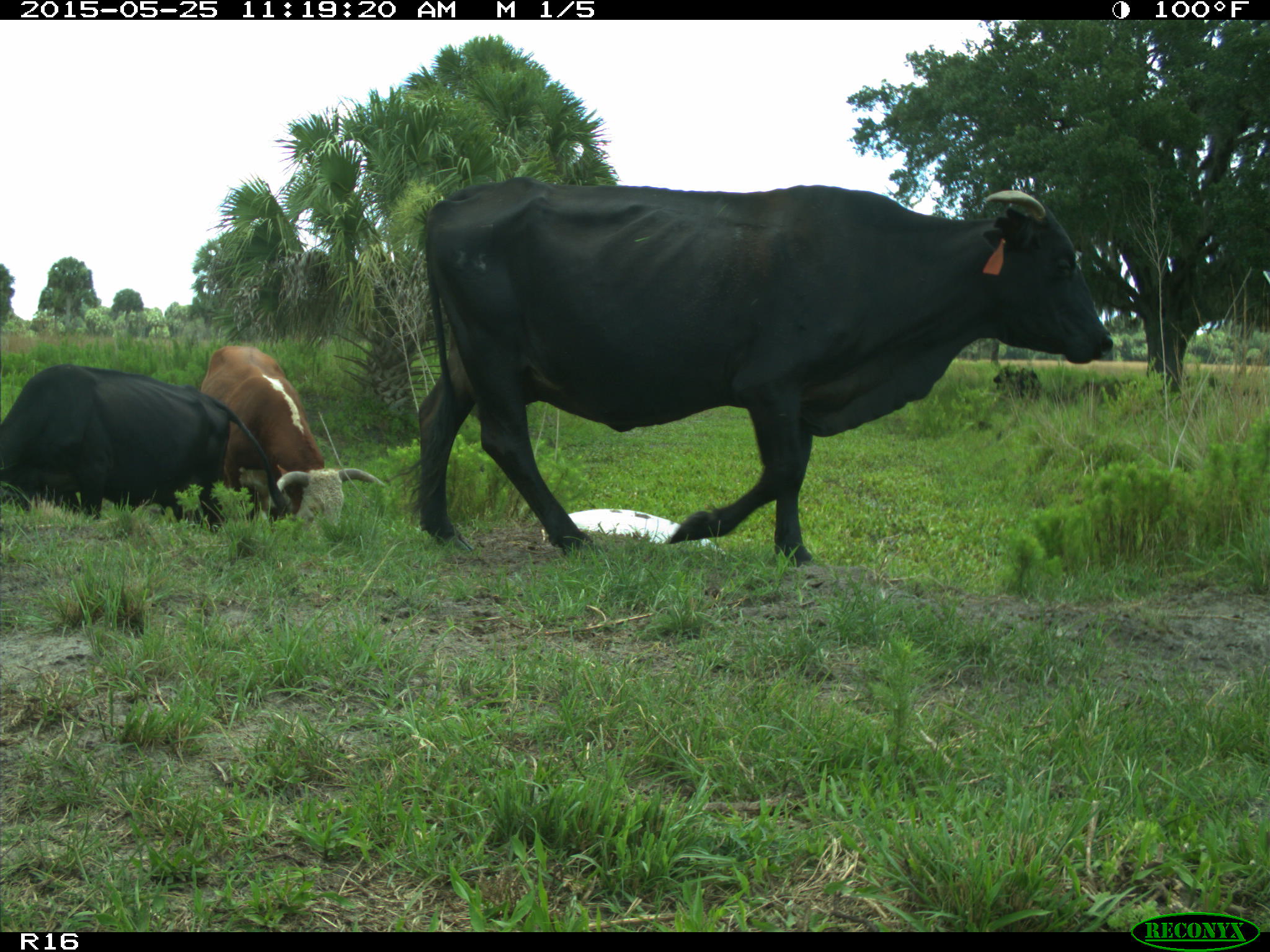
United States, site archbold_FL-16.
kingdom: Animalia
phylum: Chordata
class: Mammalia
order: Artiodactyla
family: Bovidae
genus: Bos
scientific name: Bos taurus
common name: domestic cow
Bos taurus (domestic cow).